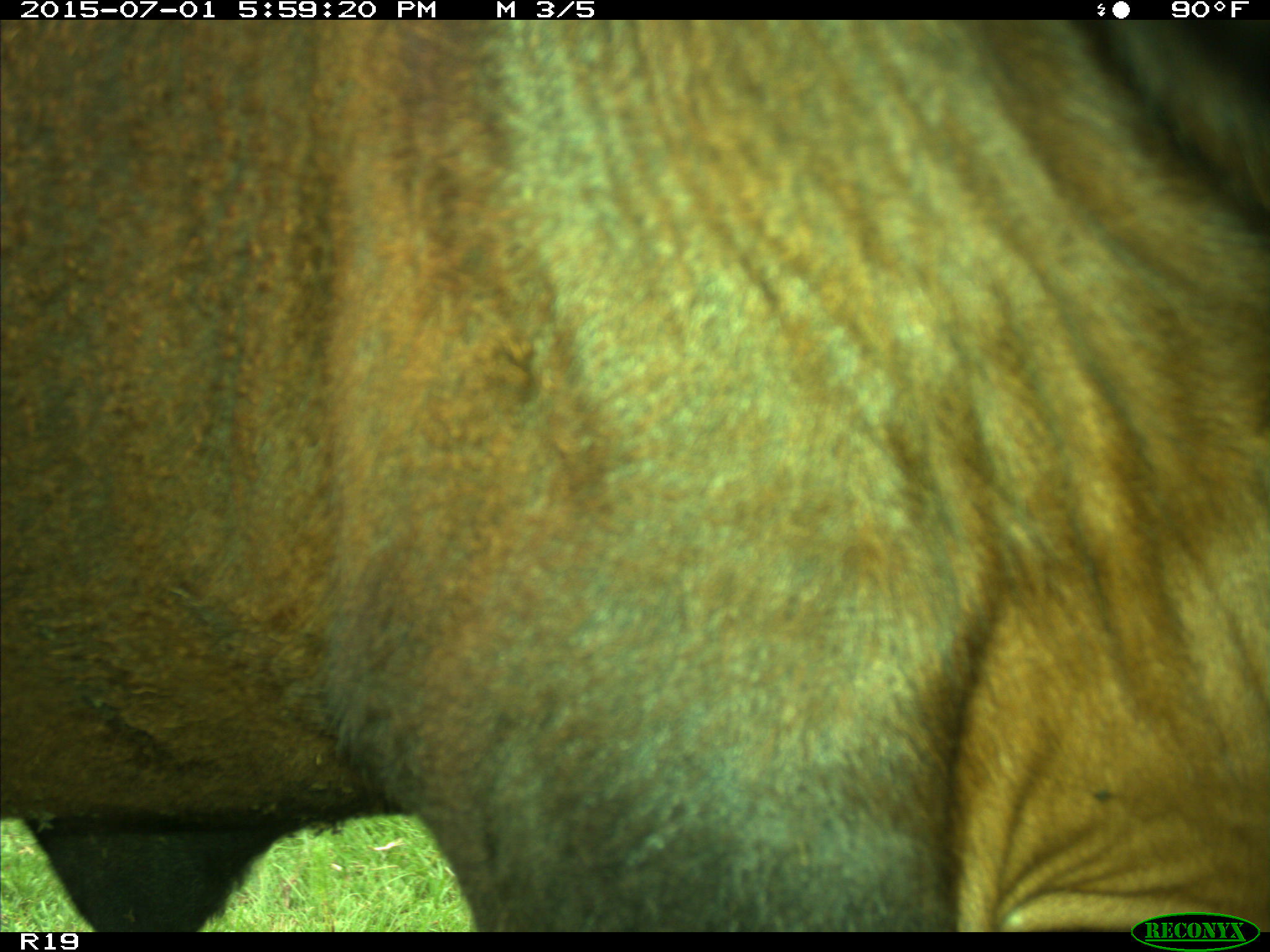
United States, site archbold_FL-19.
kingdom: Animalia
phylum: Chordata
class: Mammalia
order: Artiodactyla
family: Bovidae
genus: Bos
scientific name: Bos taurus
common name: domestic cow